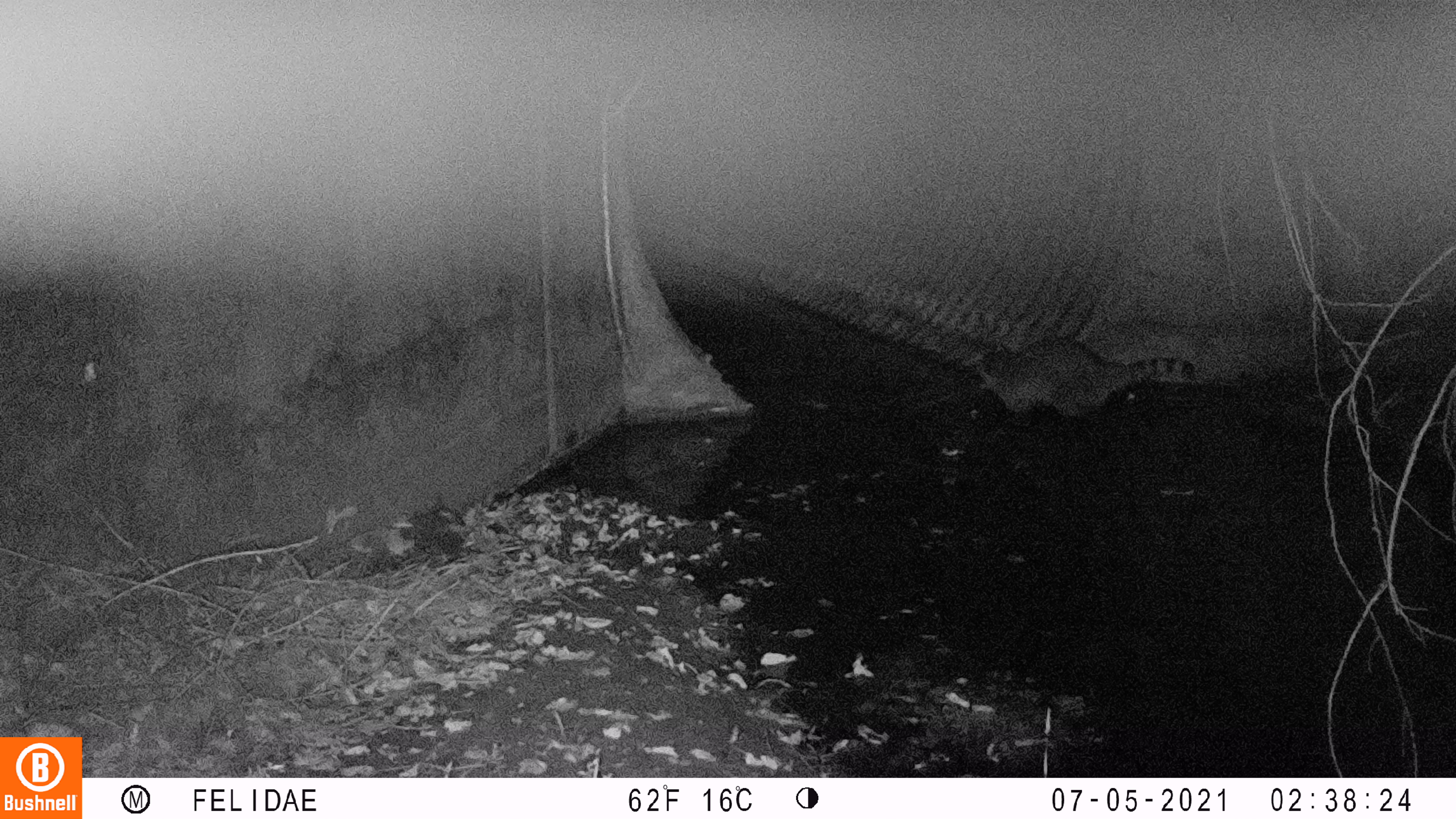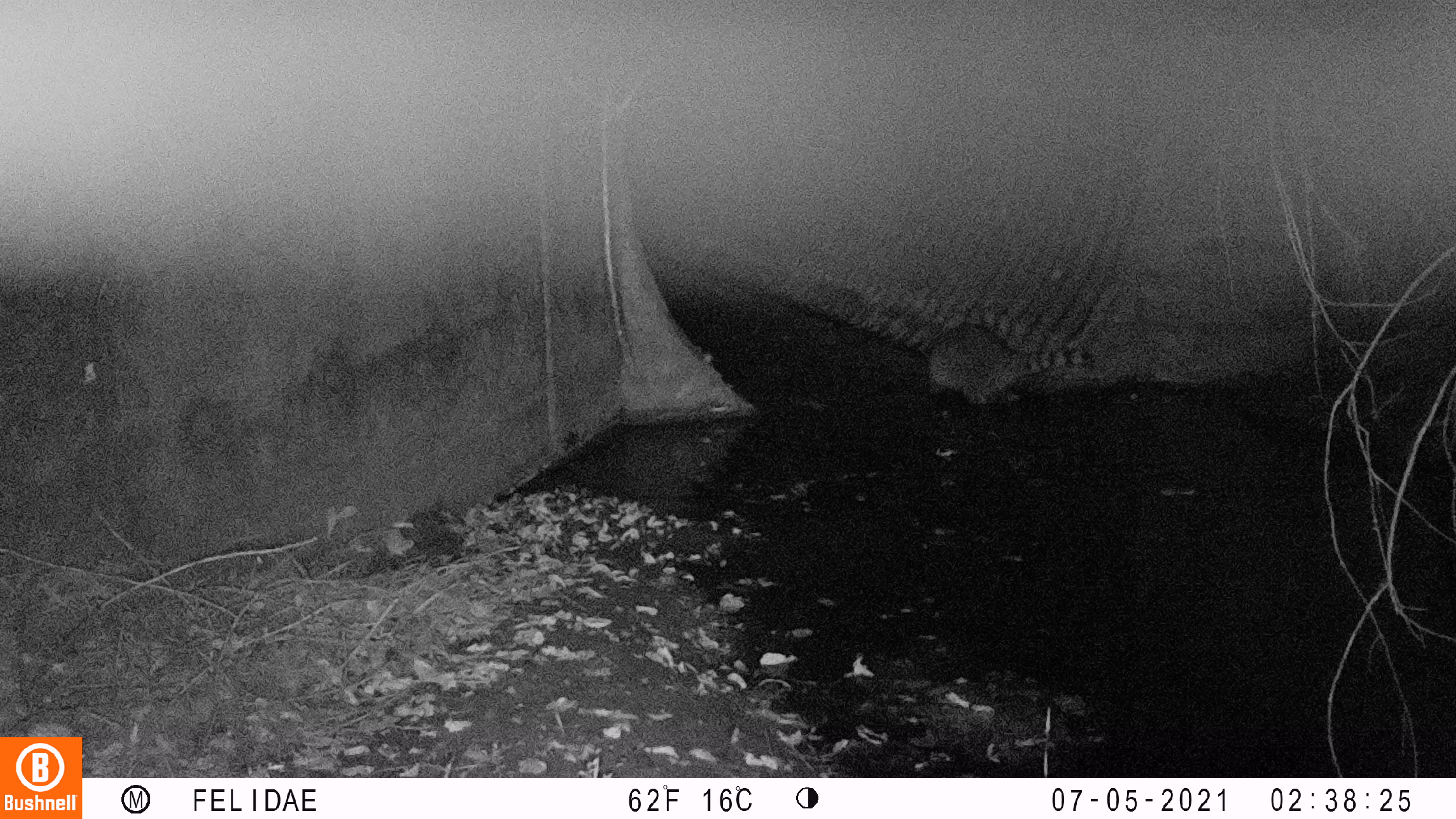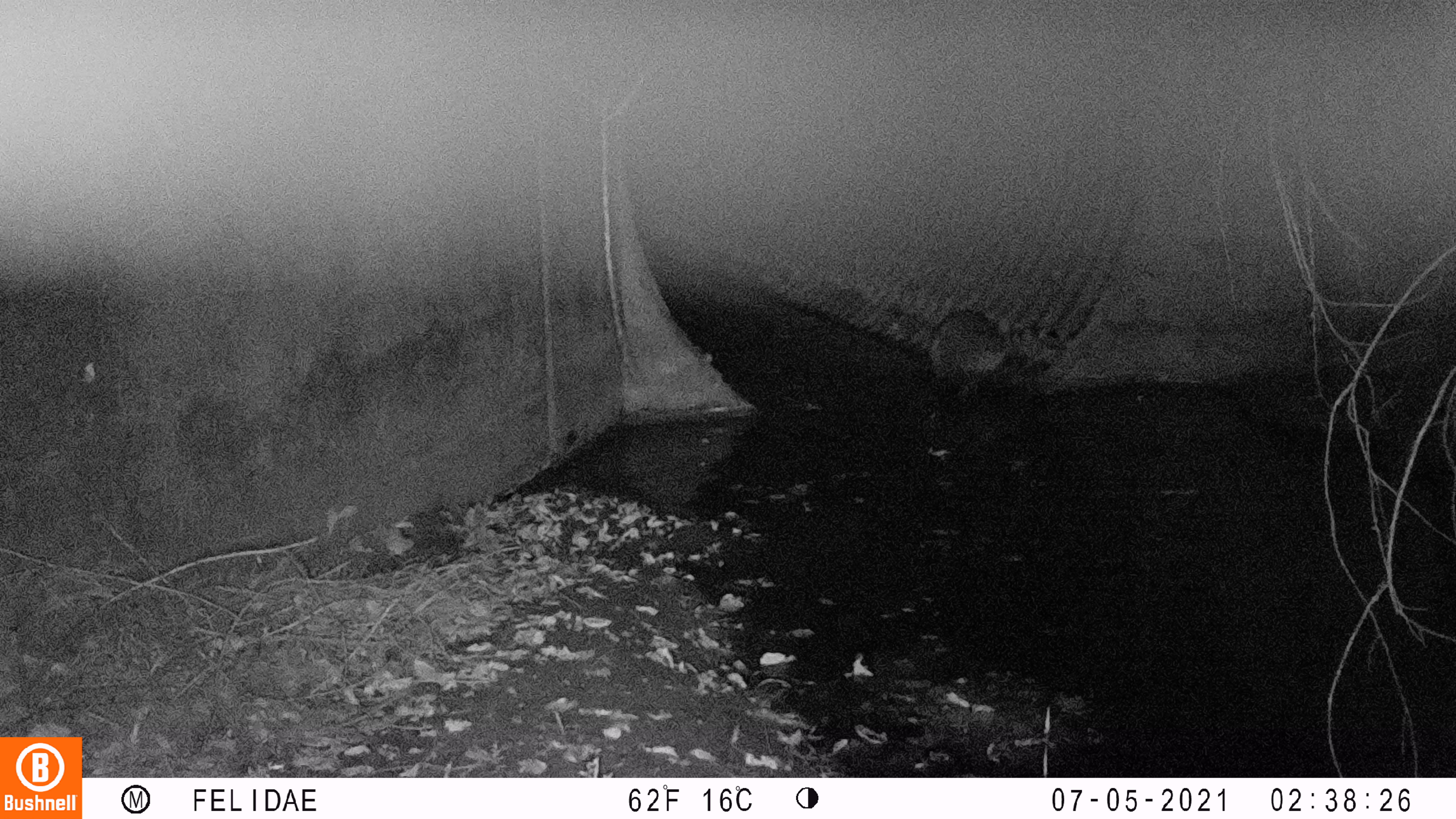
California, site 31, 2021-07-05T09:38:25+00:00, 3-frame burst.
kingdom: Animalia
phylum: Chordata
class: Mammalia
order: Carnivora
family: Procyonidae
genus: Procyon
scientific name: Procyon lotor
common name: raccoon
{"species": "raccoon (Procyon lotor)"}